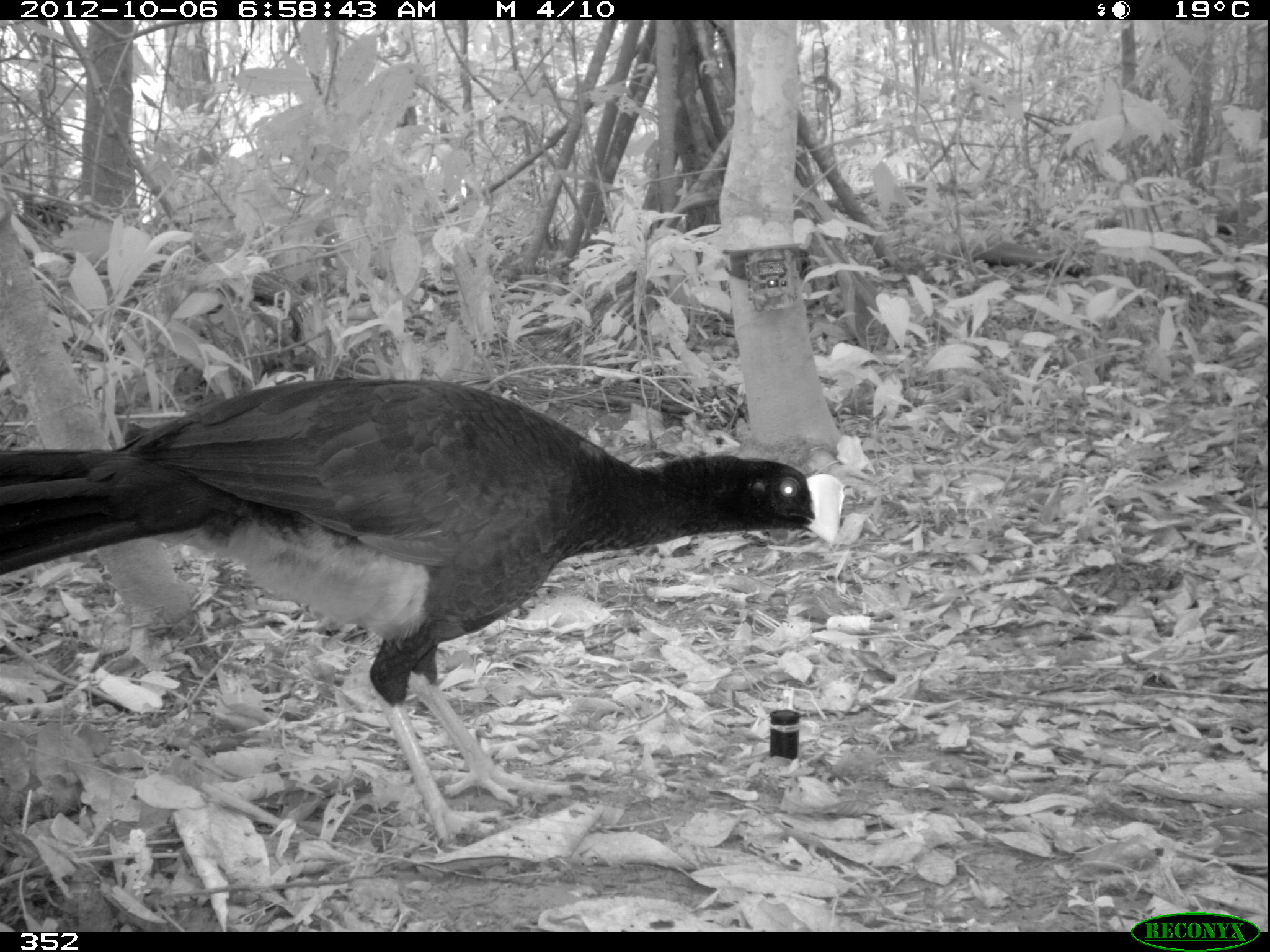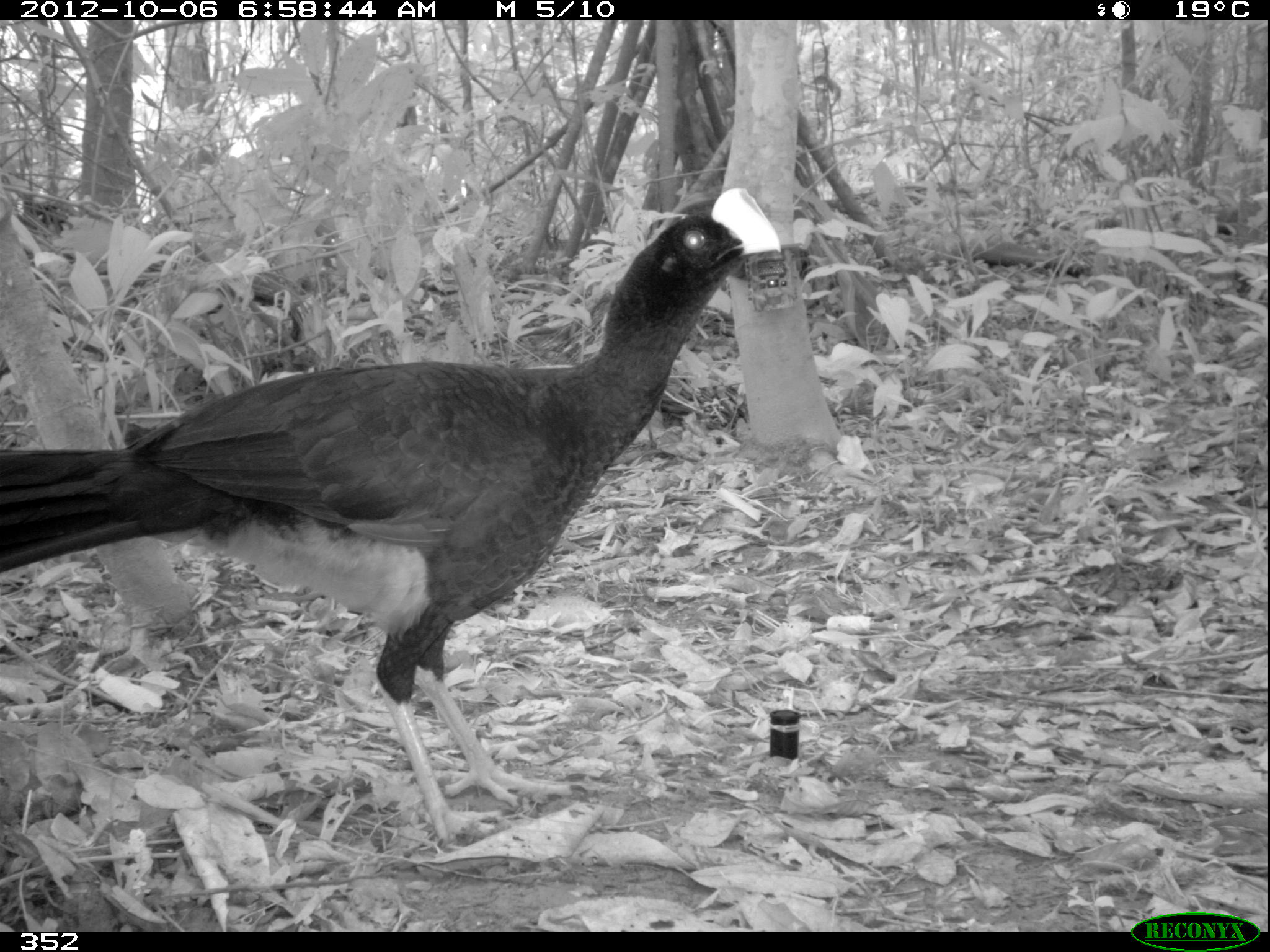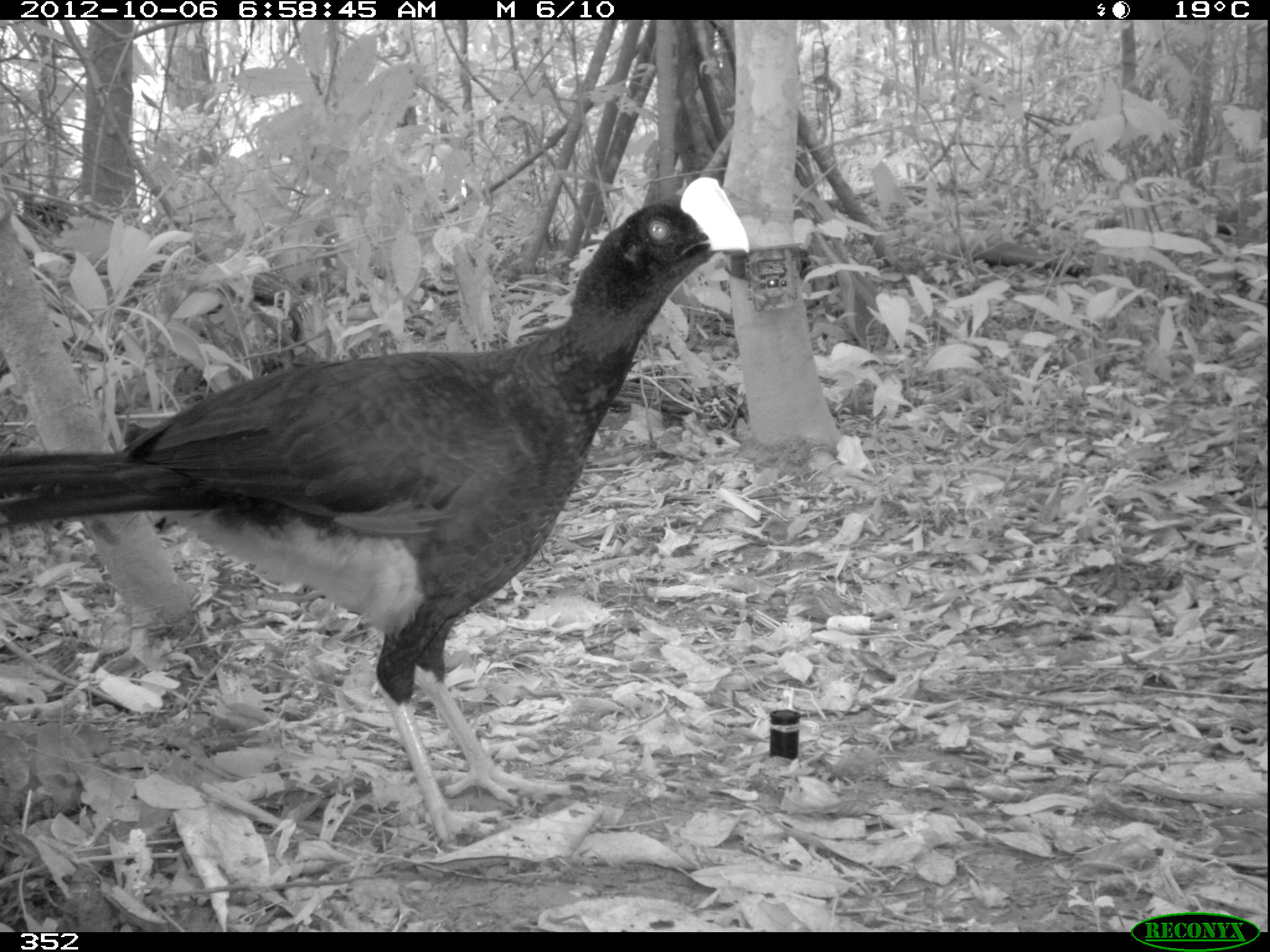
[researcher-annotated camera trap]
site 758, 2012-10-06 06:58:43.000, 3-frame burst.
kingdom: Animalia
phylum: Chordata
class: Aves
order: Galliformes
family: Cracidae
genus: Mitu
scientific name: Mitu tuberosum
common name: razor-billed curassow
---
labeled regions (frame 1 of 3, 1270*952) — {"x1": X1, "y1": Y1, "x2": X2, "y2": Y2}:
mitu tuberosum: {"x1": 0, "y1": 377, "x2": 848, "y2": 854}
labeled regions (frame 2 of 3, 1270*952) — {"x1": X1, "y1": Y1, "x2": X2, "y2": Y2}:
mitu tuberosum: {"x1": 0, "y1": 186, "x2": 782, "y2": 848}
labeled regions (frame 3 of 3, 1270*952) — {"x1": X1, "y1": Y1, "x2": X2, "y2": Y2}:
mitu tuberosum: {"x1": 0, "y1": 177, "x2": 750, "y2": 845}